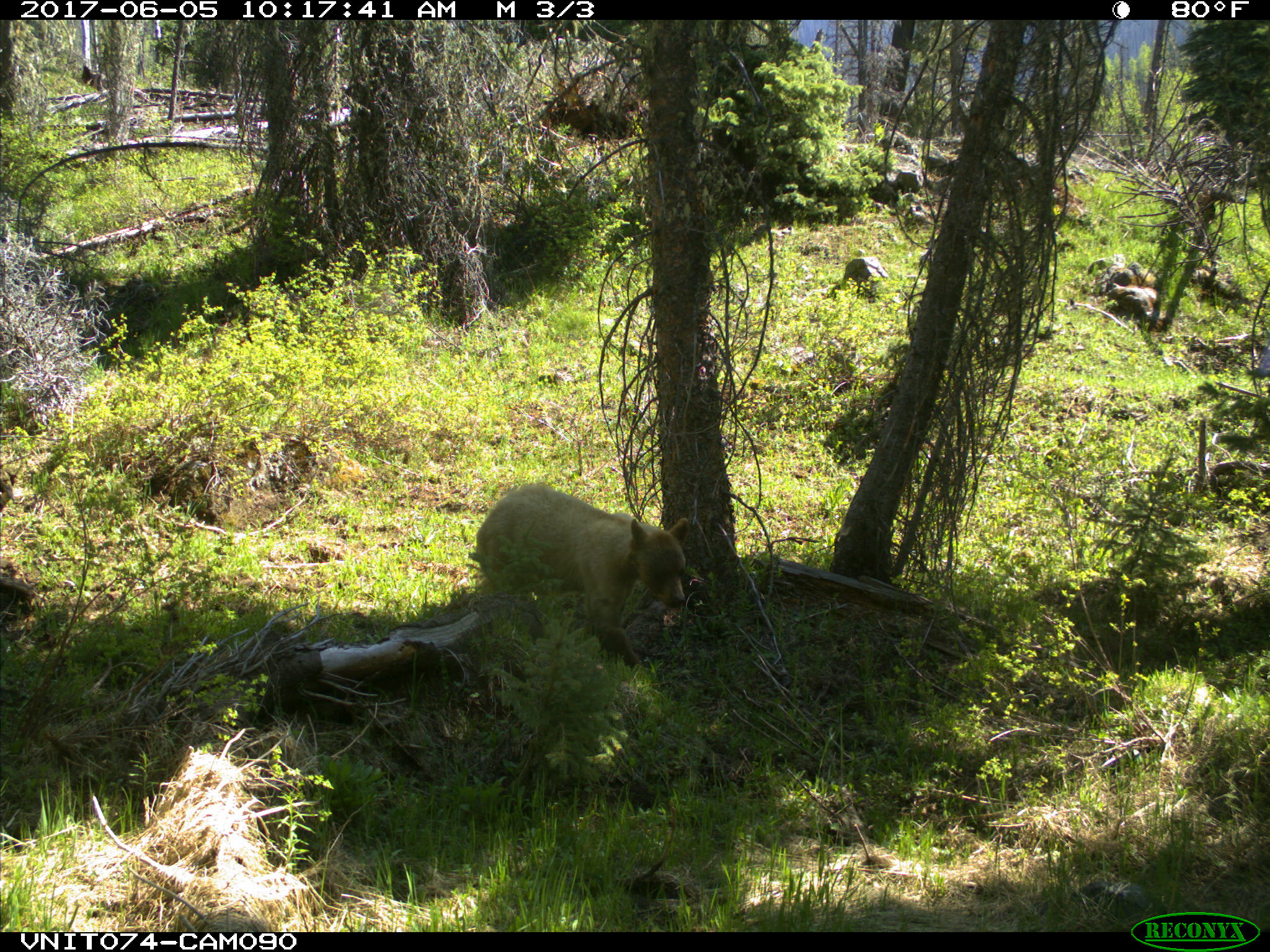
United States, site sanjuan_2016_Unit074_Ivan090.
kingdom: Animalia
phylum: Chordata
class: Mammalia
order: Carnivora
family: Ursidae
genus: Ursus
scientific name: Ursus americanus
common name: american black bear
Ursus americanus (american black bear).